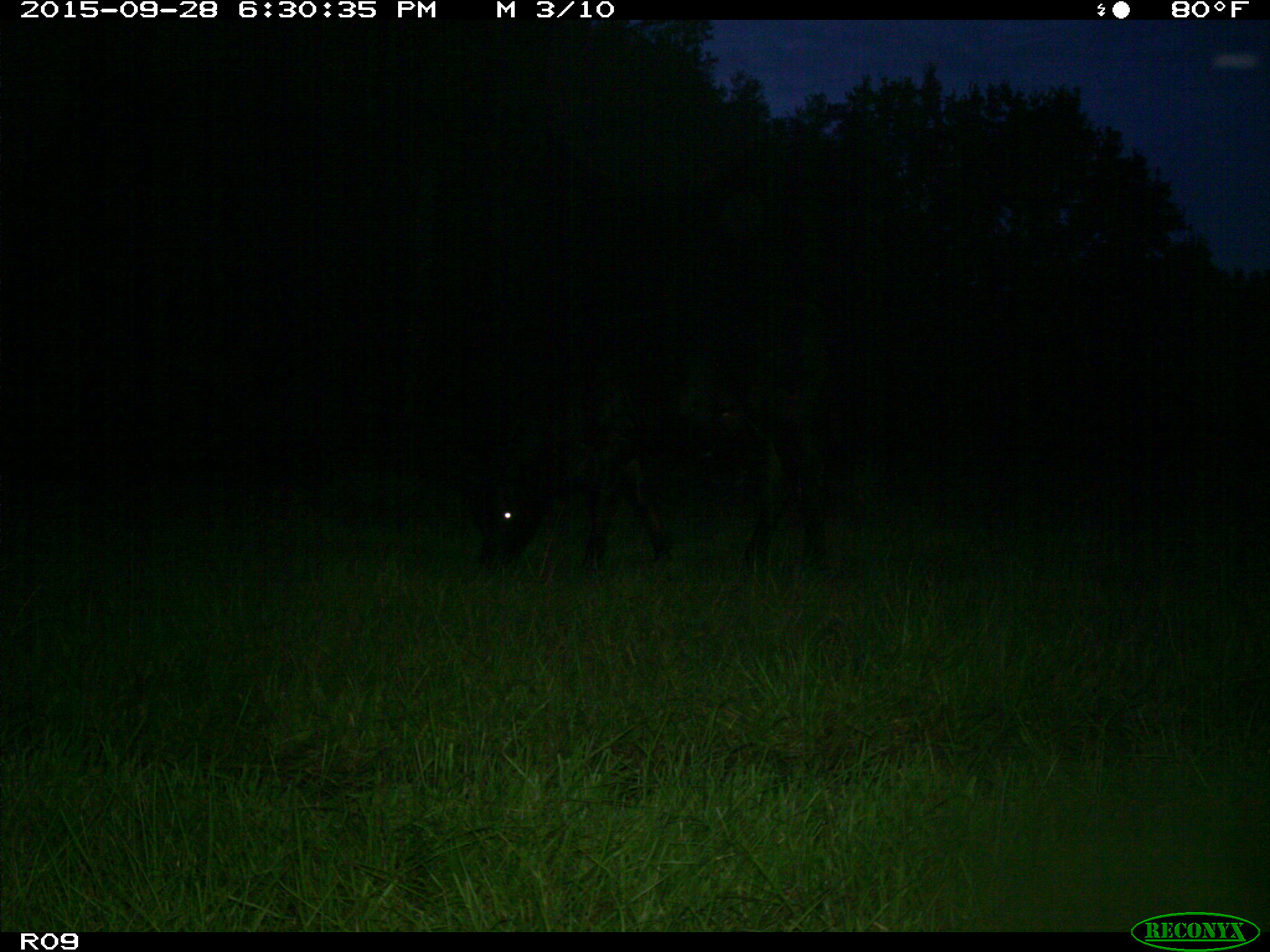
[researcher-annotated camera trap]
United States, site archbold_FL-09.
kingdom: Animalia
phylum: Chordata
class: Mammalia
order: Artiodactyla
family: Bovidae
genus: Bos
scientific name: Bos taurus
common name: domestic cow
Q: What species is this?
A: Bos taurus (domestic cow).